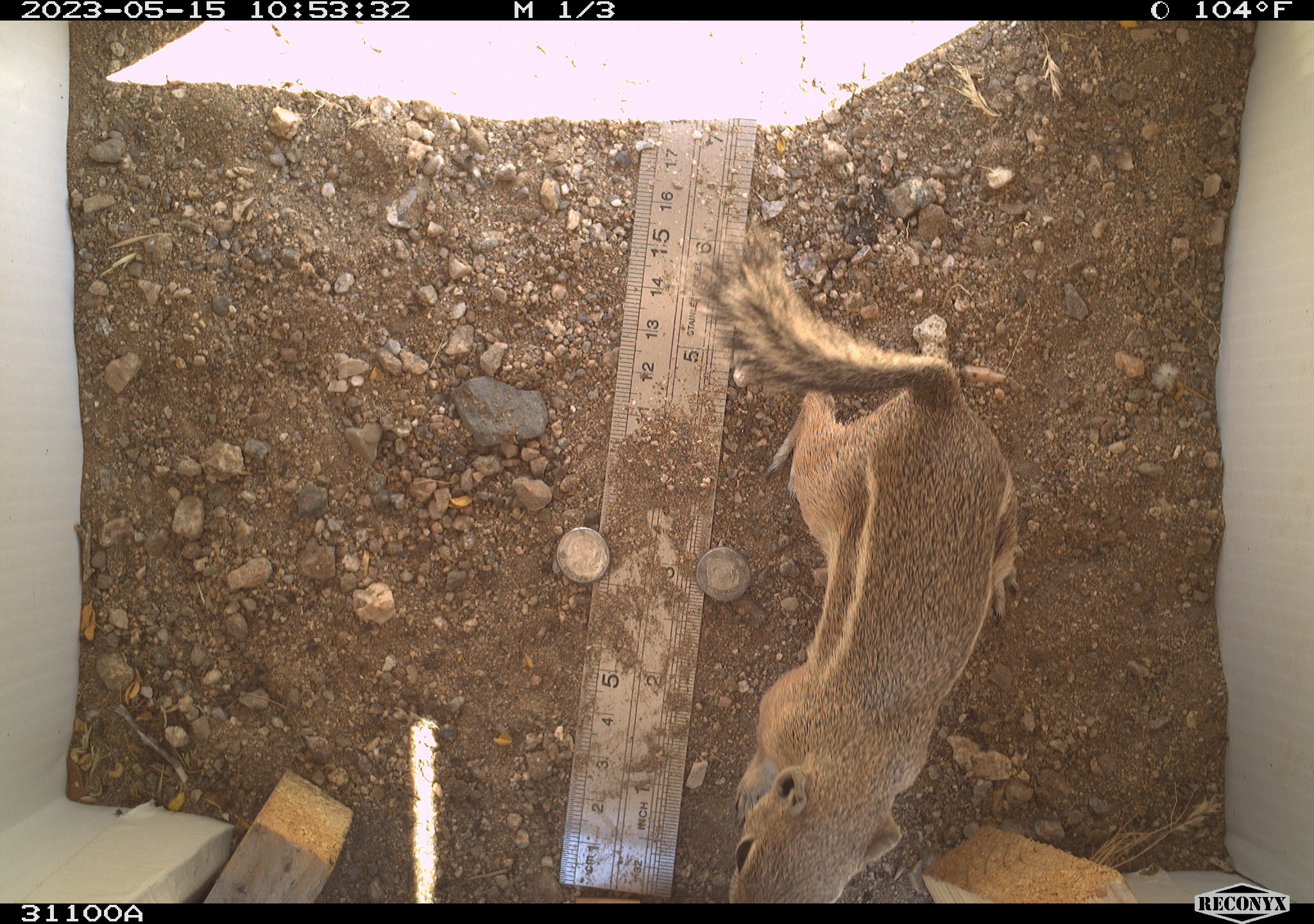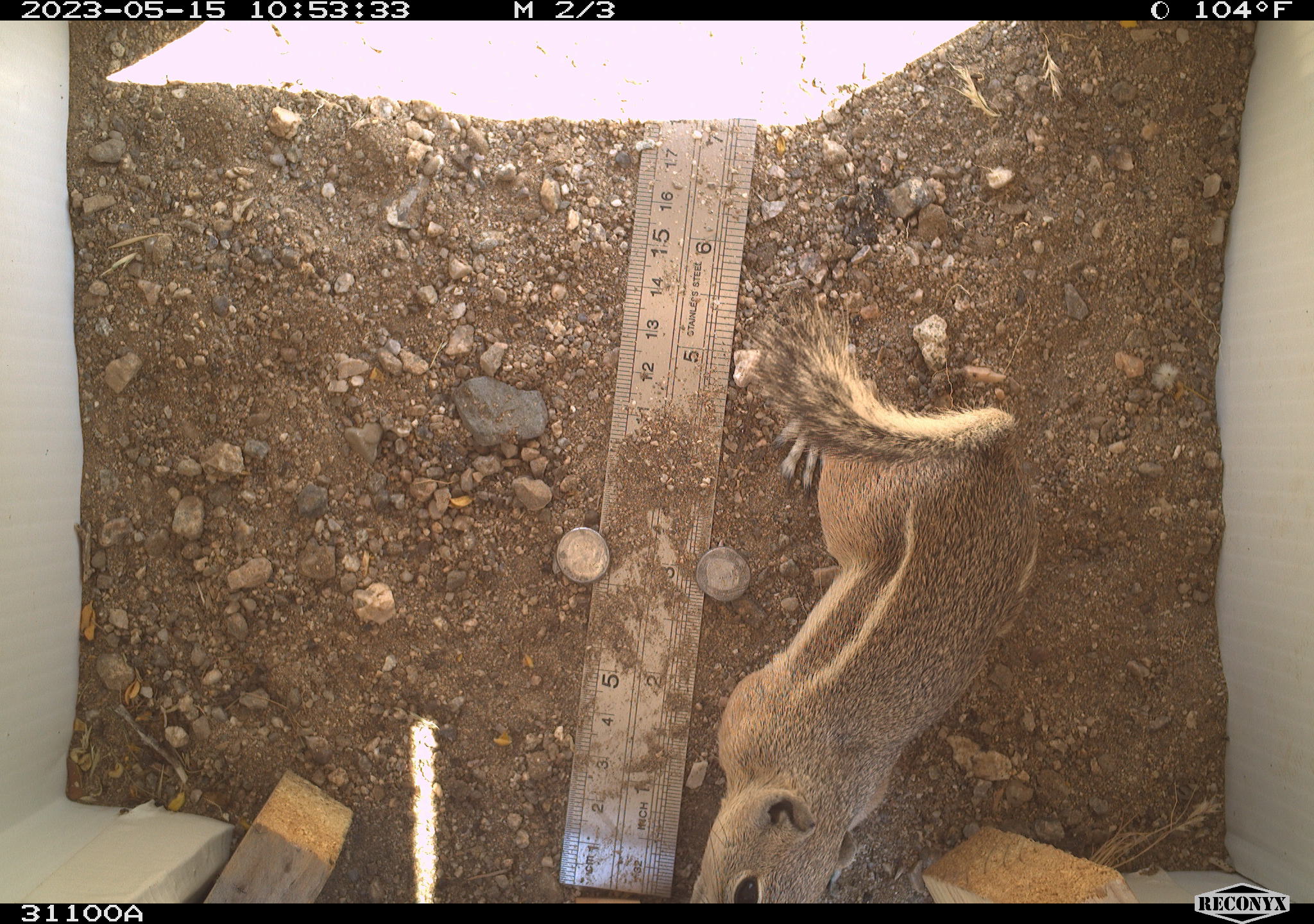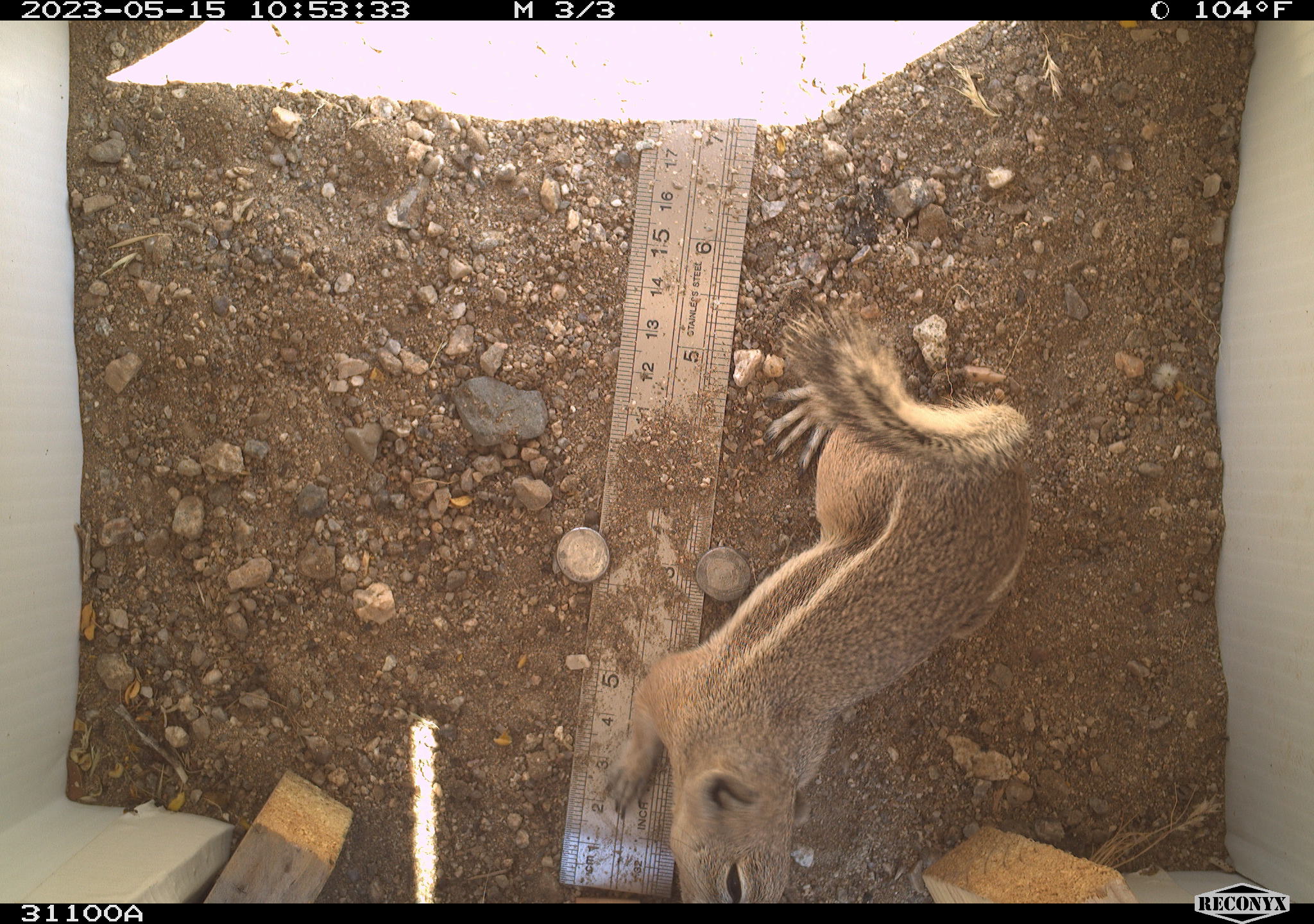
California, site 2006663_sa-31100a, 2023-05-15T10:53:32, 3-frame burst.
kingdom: Animalia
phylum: Chordata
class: Mammalia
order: Rodentia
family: Sciuridae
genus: Ammospermophilus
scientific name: Ammospermophilus leucurus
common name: white-tailed antelope squirrel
White-tailed antelope squirrel (Ammospermophilus leucurus).